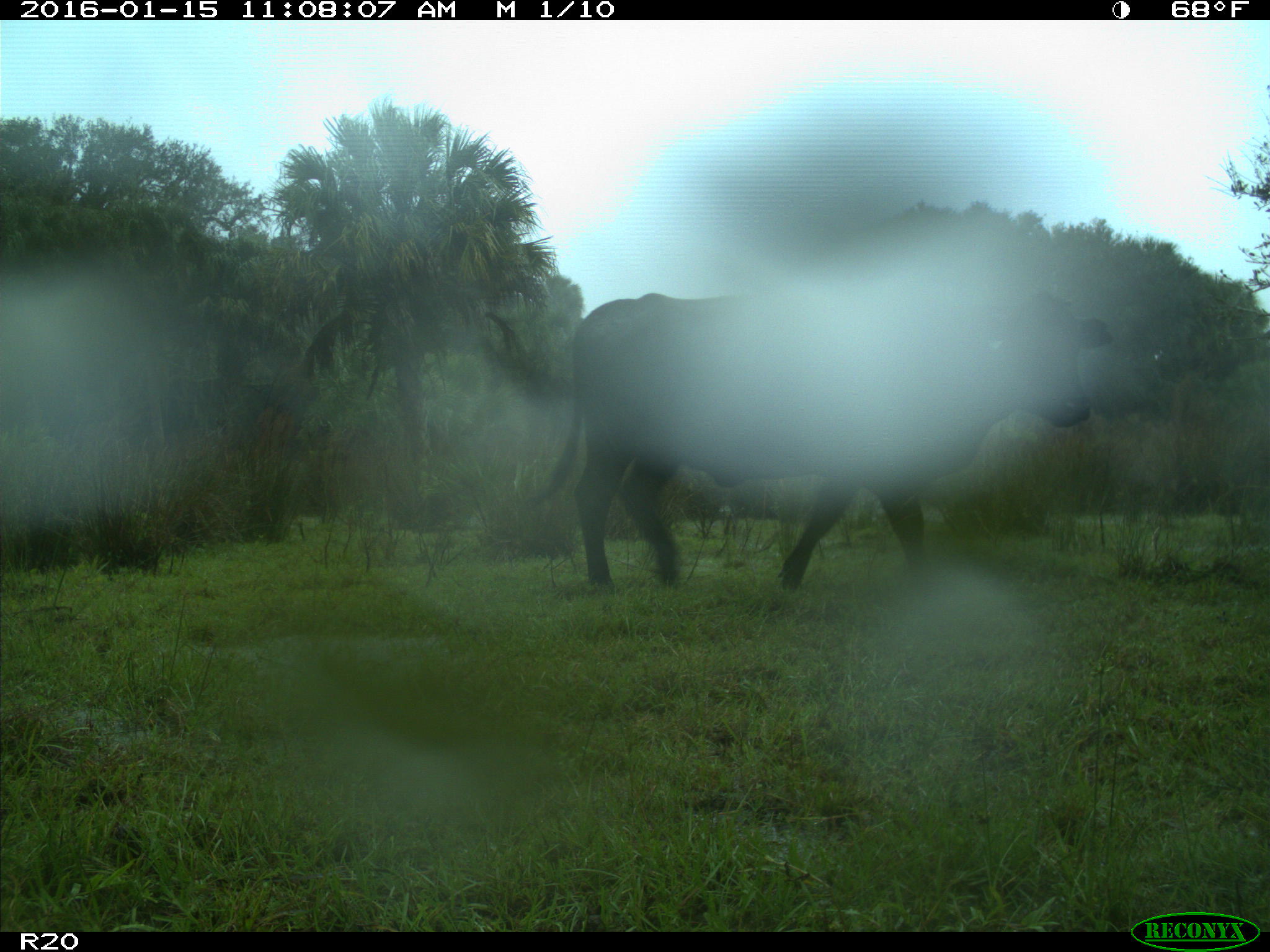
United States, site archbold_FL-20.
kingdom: Animalia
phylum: Chordata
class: Mammalia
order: Artiodactyla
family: Bovidae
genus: Bos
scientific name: Bos taurus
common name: domestic cow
Bos taurus (domestic cow).